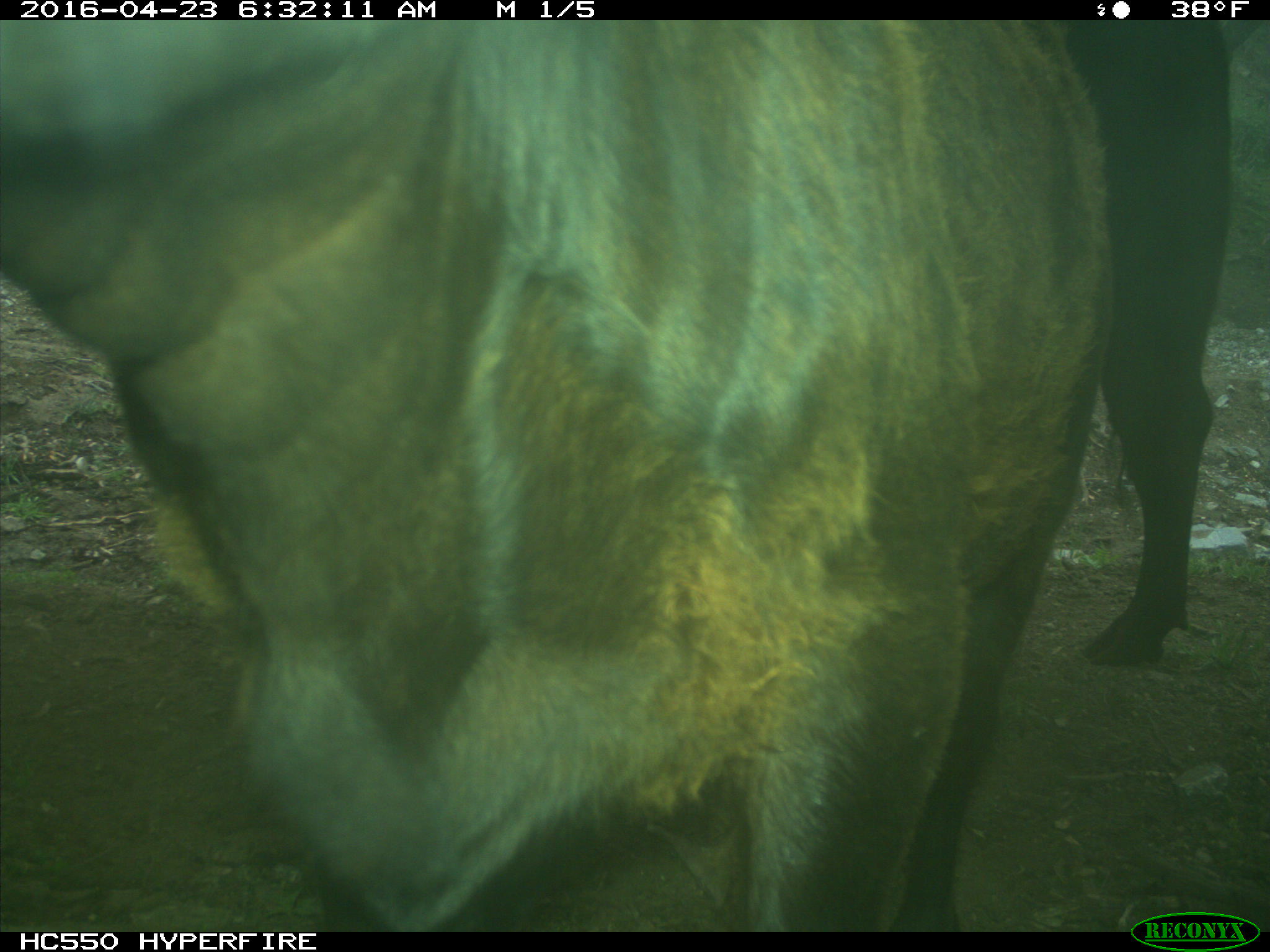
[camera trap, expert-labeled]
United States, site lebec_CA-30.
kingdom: Animalia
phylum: Chordata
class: Mammalia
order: Artiodactyla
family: Bovidae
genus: Bos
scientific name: Bos taurus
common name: domestic cow